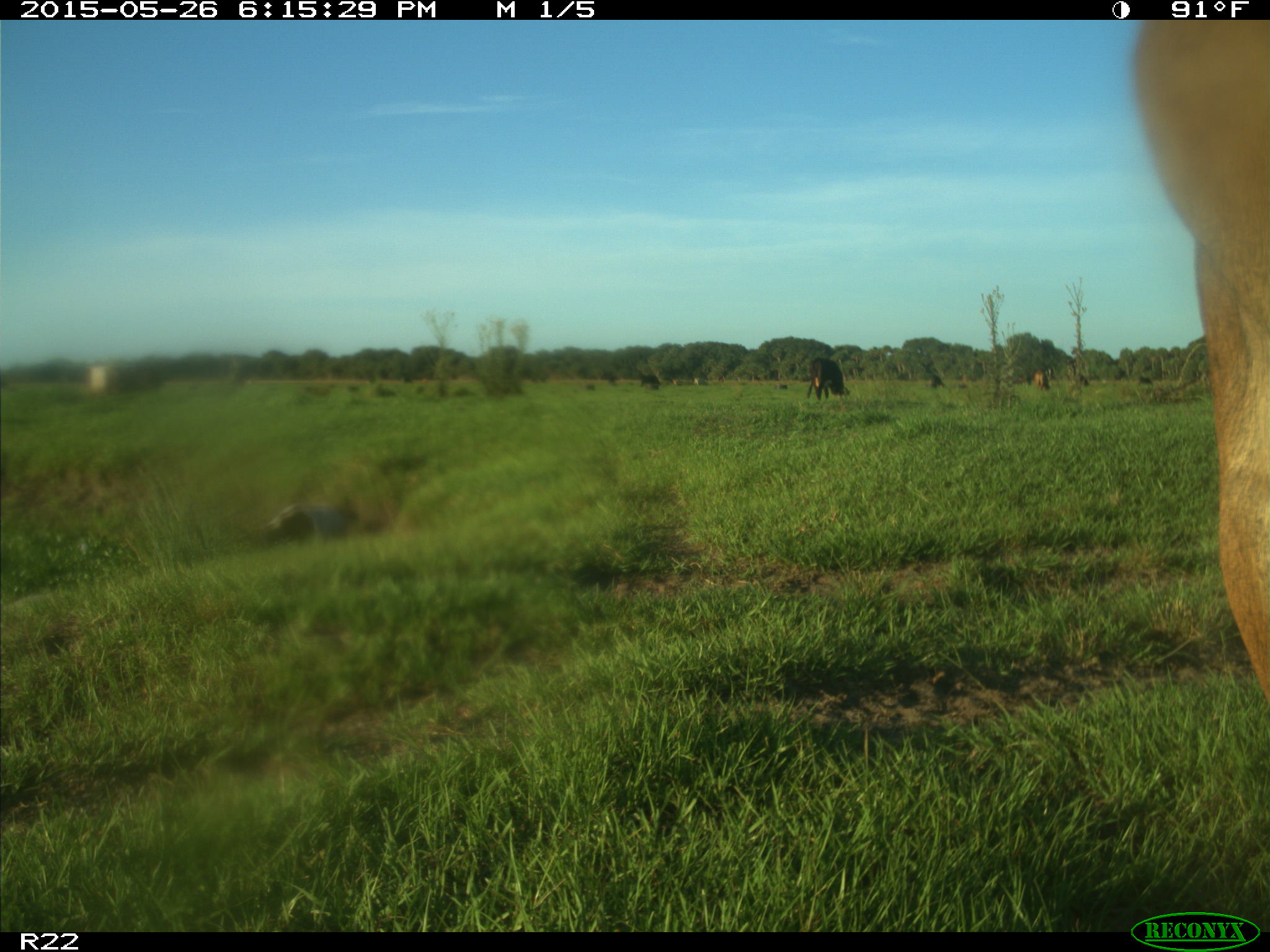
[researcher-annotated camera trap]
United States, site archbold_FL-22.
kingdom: Animalia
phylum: Chordata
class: Mammalia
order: Artiodactyla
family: Bovidae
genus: Bos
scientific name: Bos taurus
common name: domestic cow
Bos taurus (domestic cow).